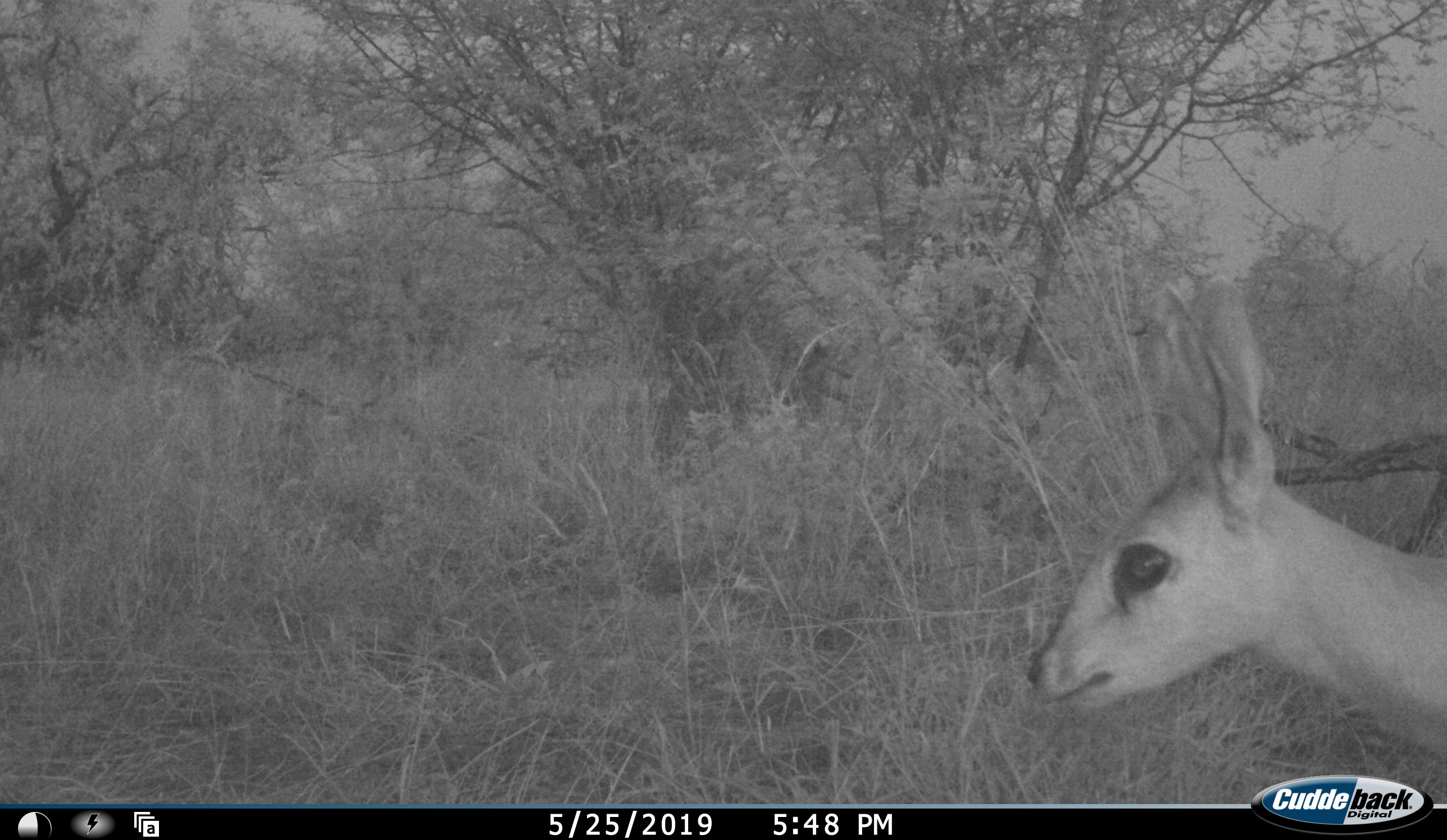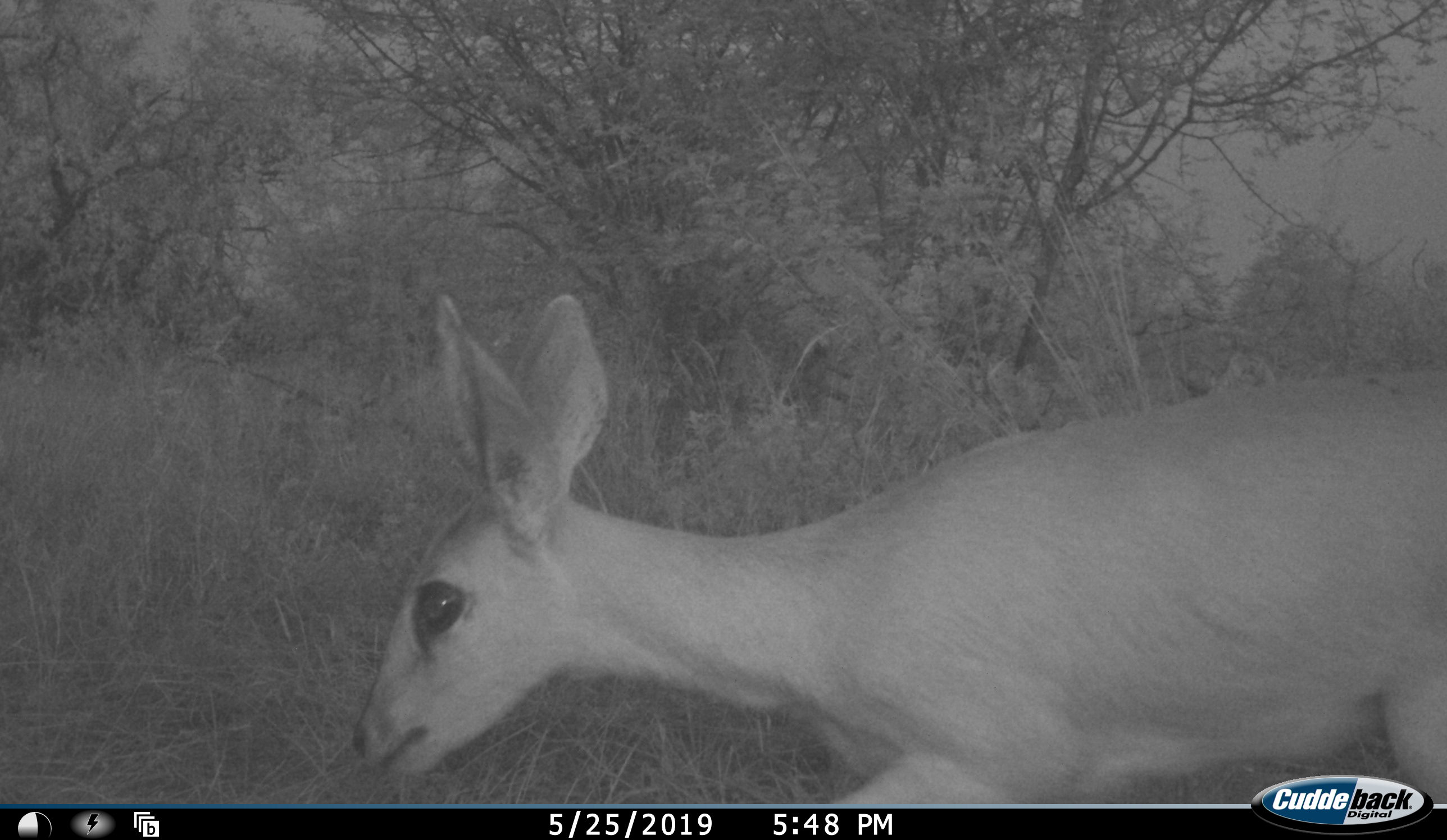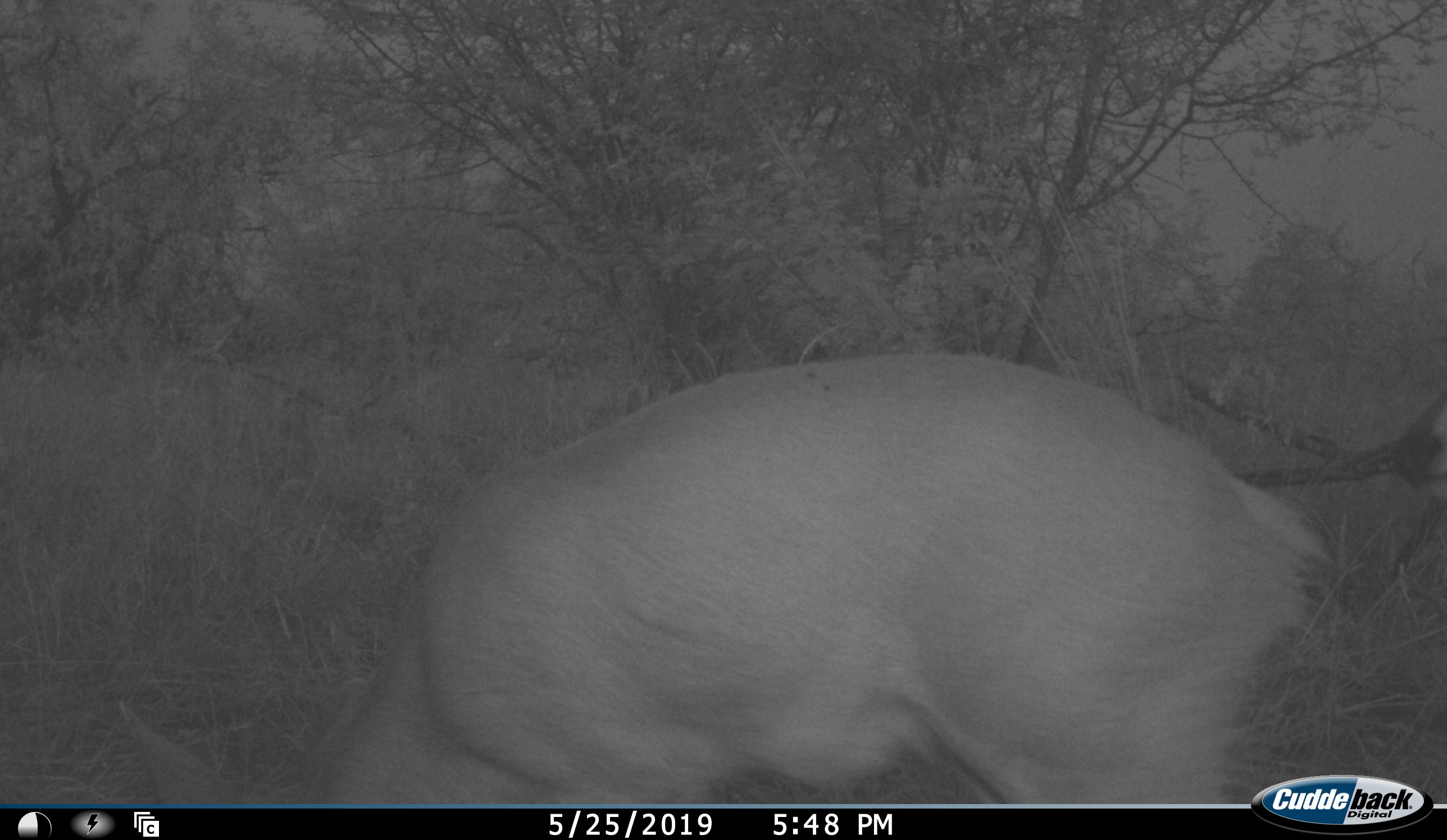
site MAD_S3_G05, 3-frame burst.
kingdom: Animalia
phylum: Chordata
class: Mammalia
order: Artiodactyla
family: Bovidae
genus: Redunca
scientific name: Redunca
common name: reedbuck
Reedbuck (Redunca), count 1. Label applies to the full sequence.